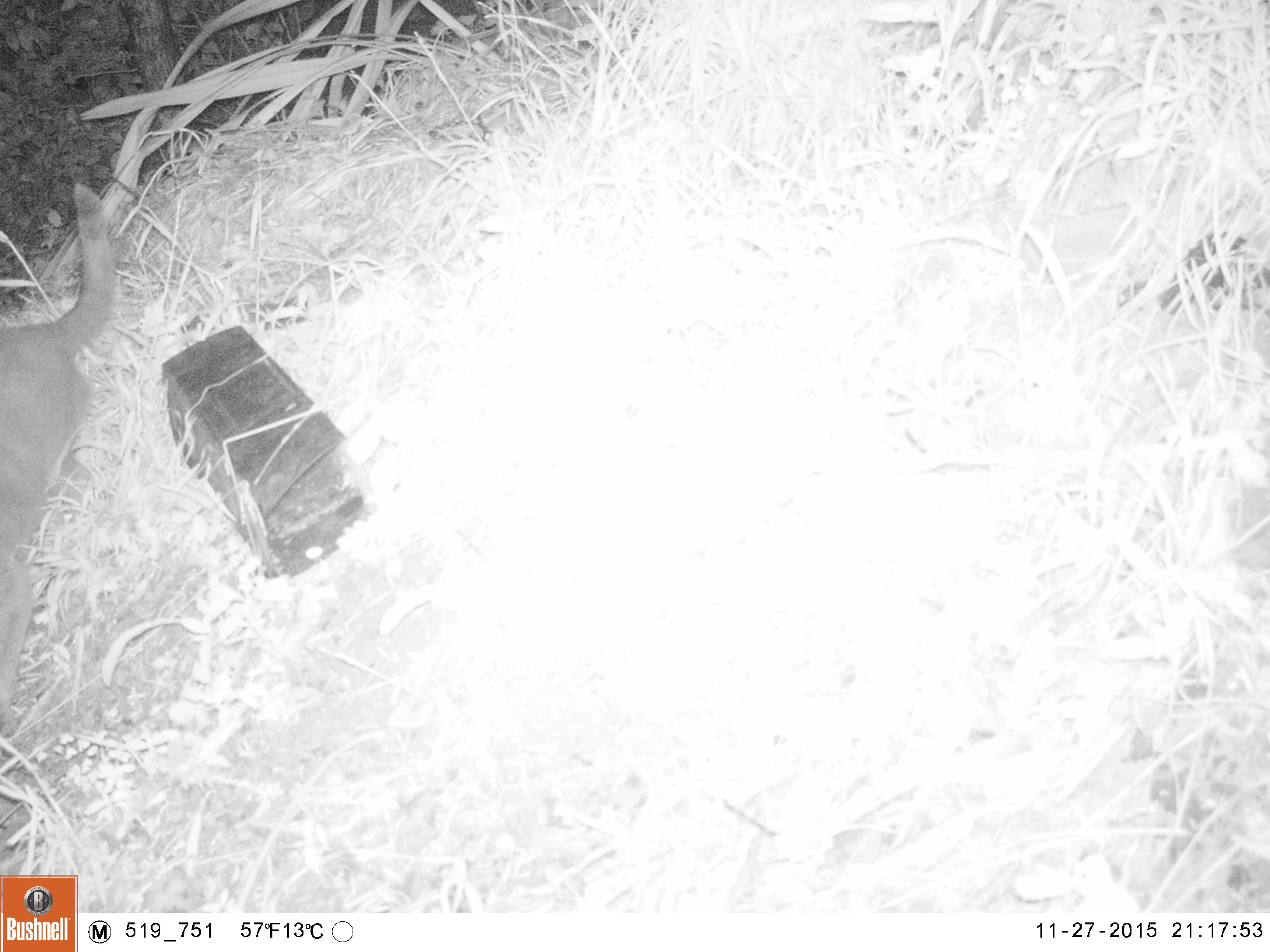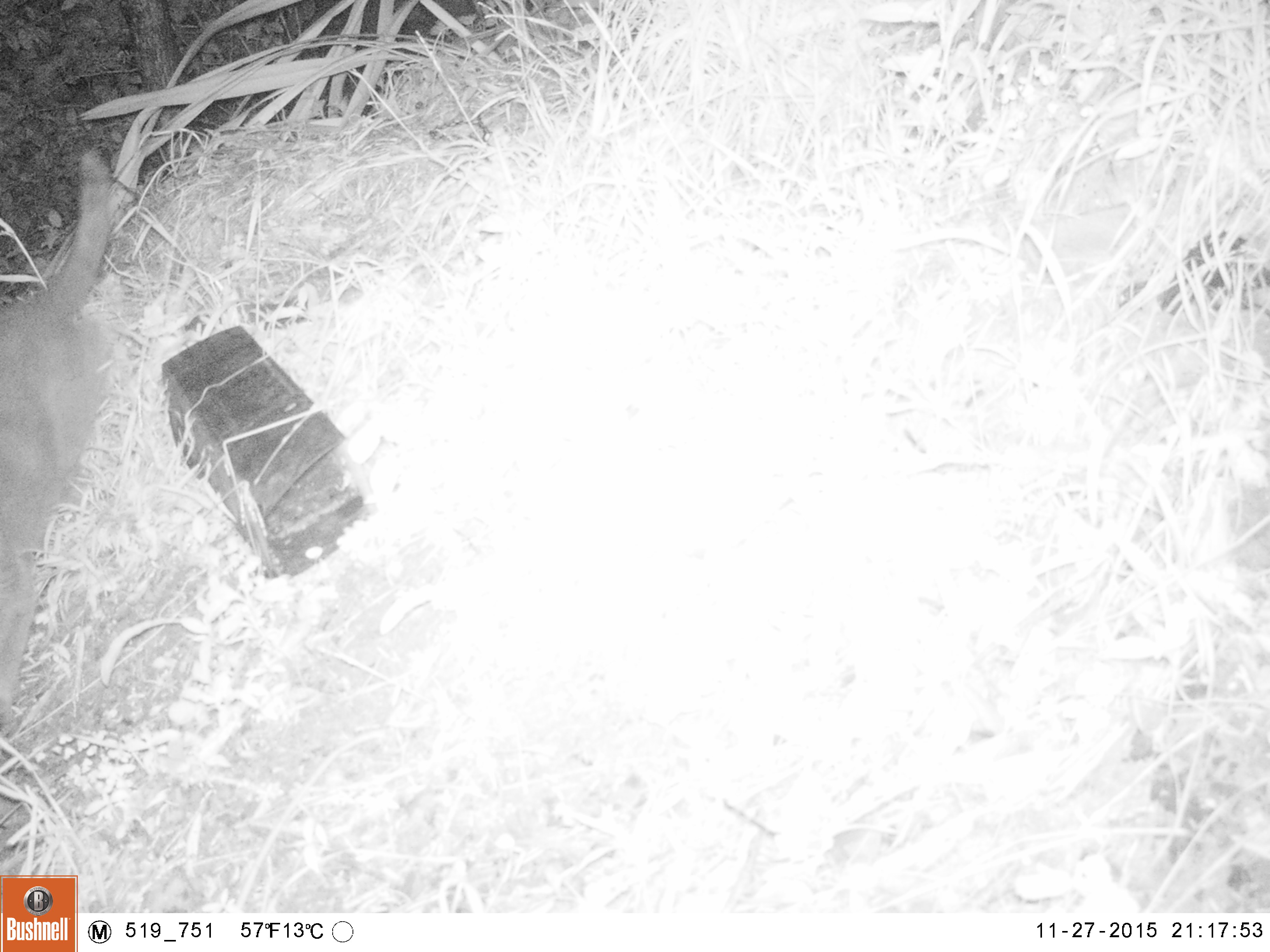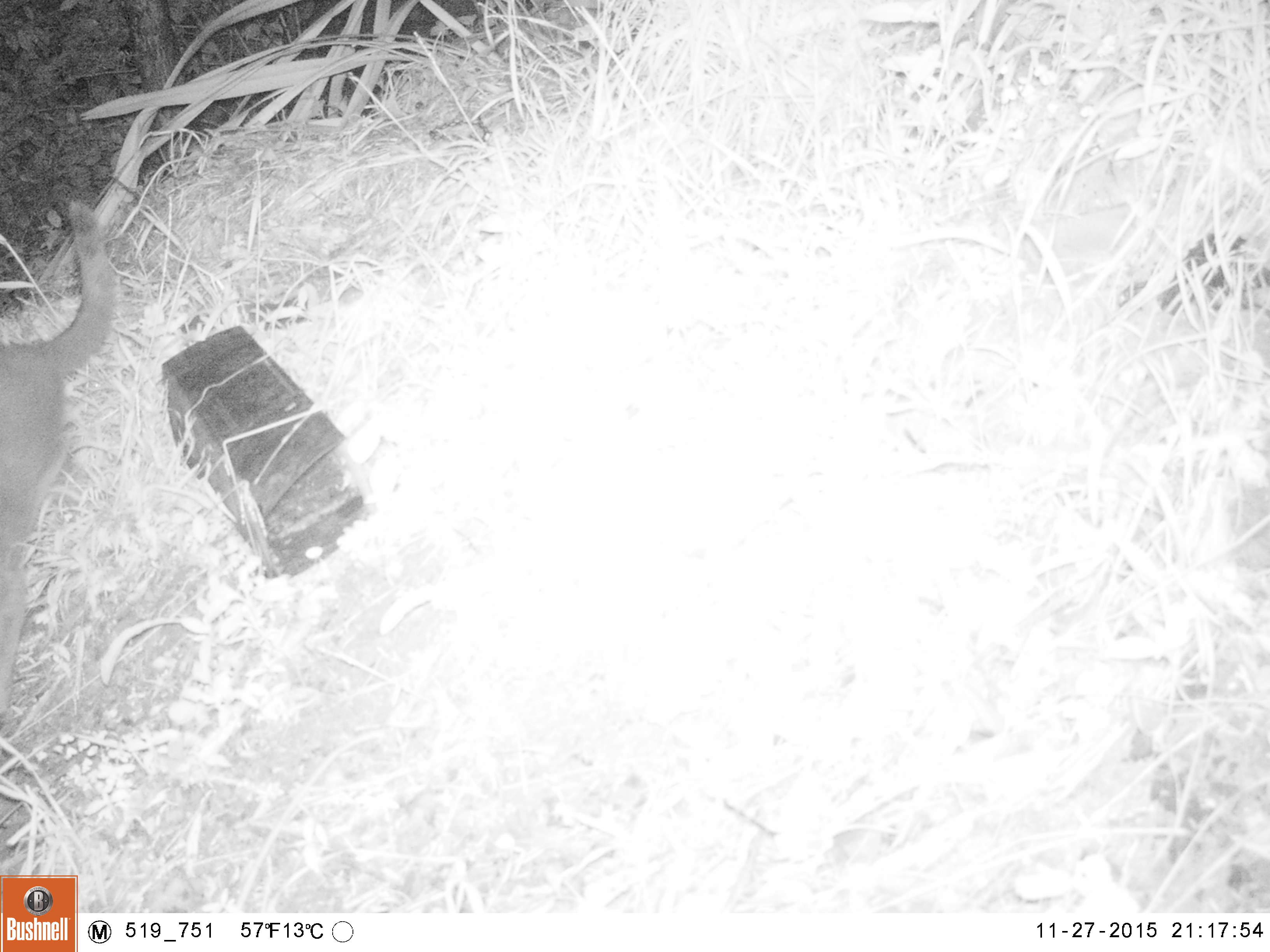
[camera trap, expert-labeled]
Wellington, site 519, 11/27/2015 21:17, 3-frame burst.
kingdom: Animalia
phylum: Chordata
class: Mammalia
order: Carnivora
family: Felidae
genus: Felis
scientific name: Felis catus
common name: cat